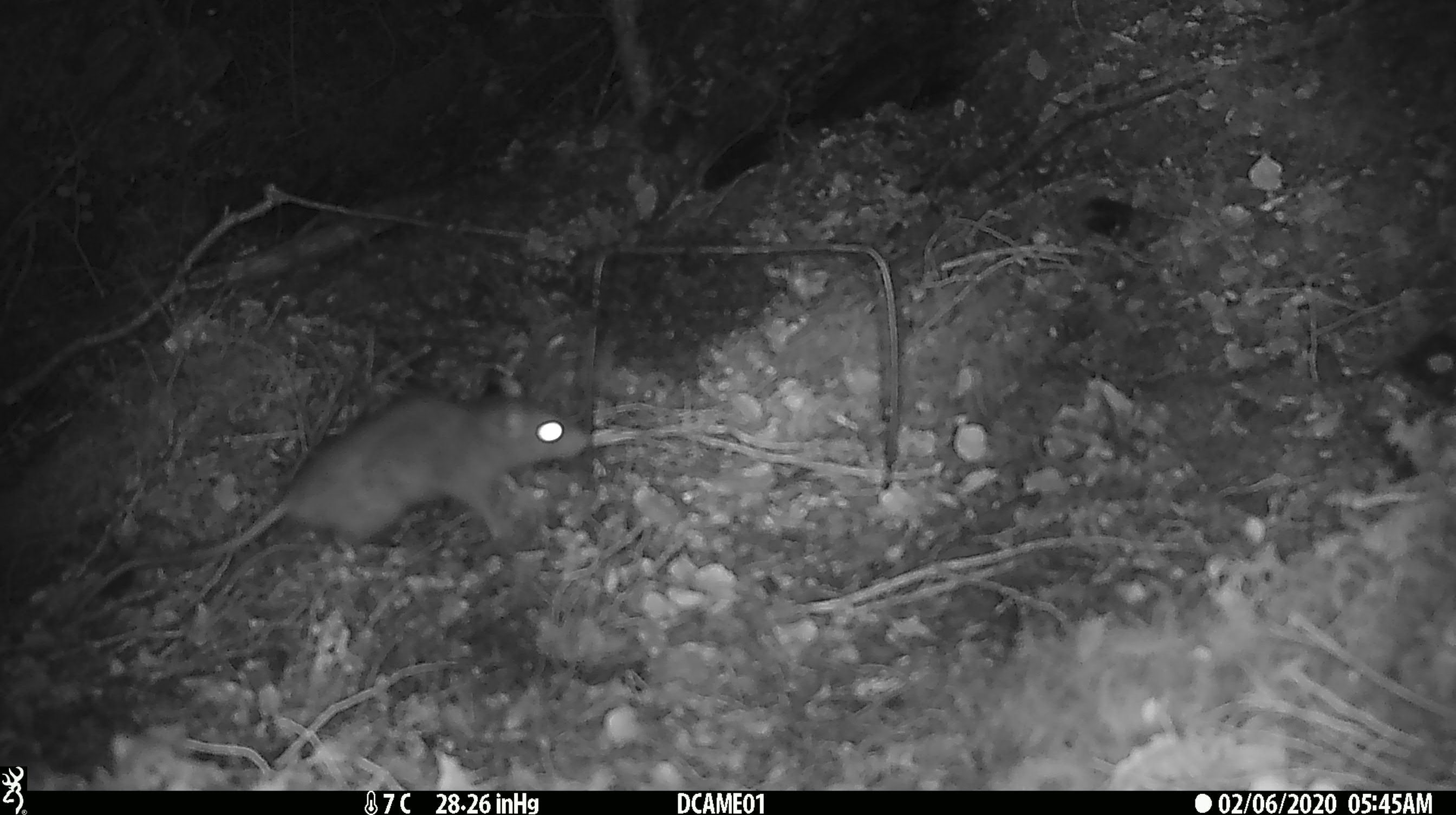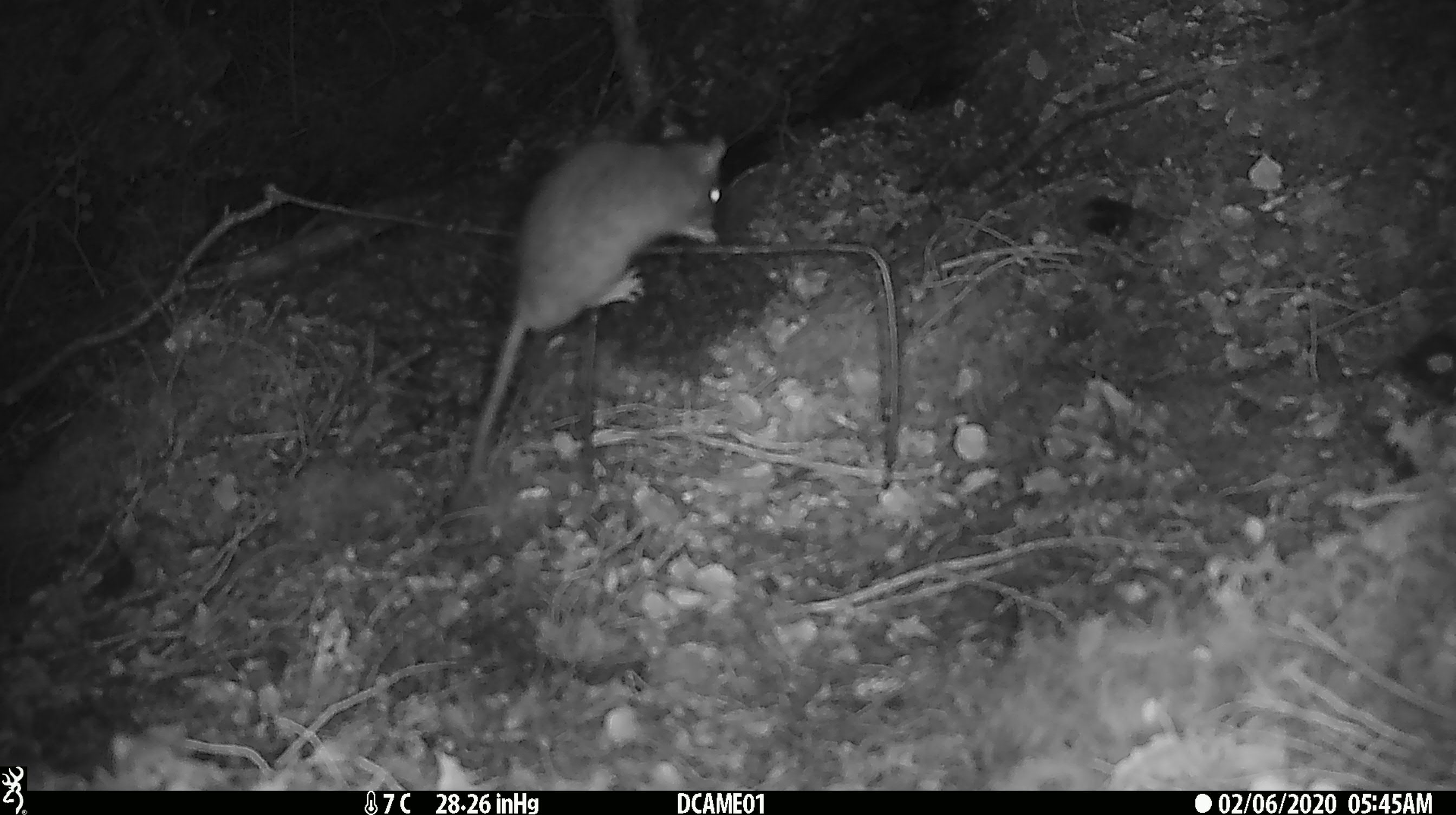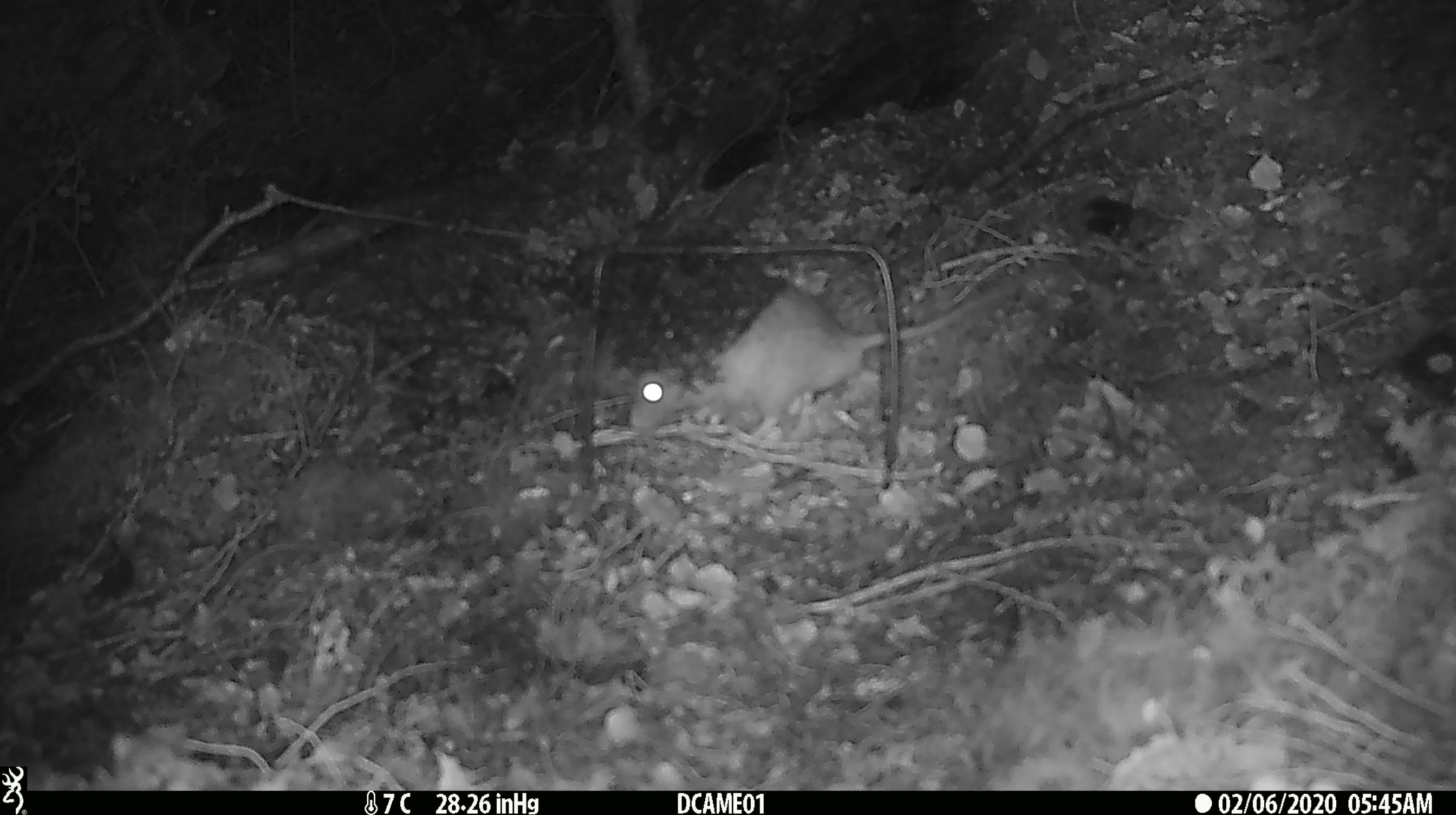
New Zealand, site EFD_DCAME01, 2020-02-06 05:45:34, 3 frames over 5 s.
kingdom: Animalia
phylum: Chordata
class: Mammalia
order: Rodentia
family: Muridae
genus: Rattus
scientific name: Rattus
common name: rat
Rat (Rattus).